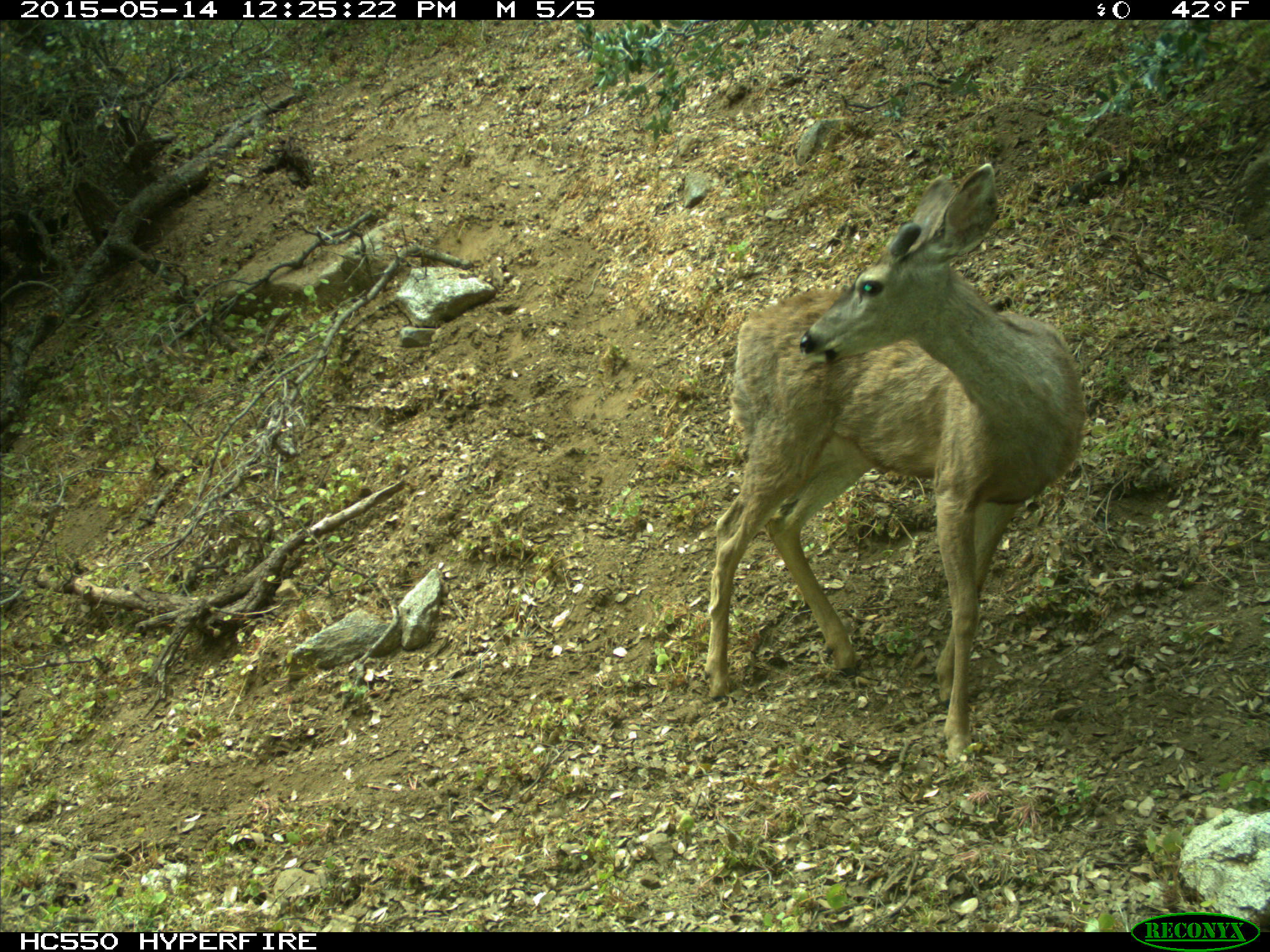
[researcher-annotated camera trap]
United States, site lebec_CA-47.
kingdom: Animalia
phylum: Chordata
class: Mammalia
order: Artiodactyla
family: Cervidae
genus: Odocoileus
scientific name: Odocoileus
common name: deer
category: unidentified deer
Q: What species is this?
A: Unidentified deer (deer) (Odocoileus).